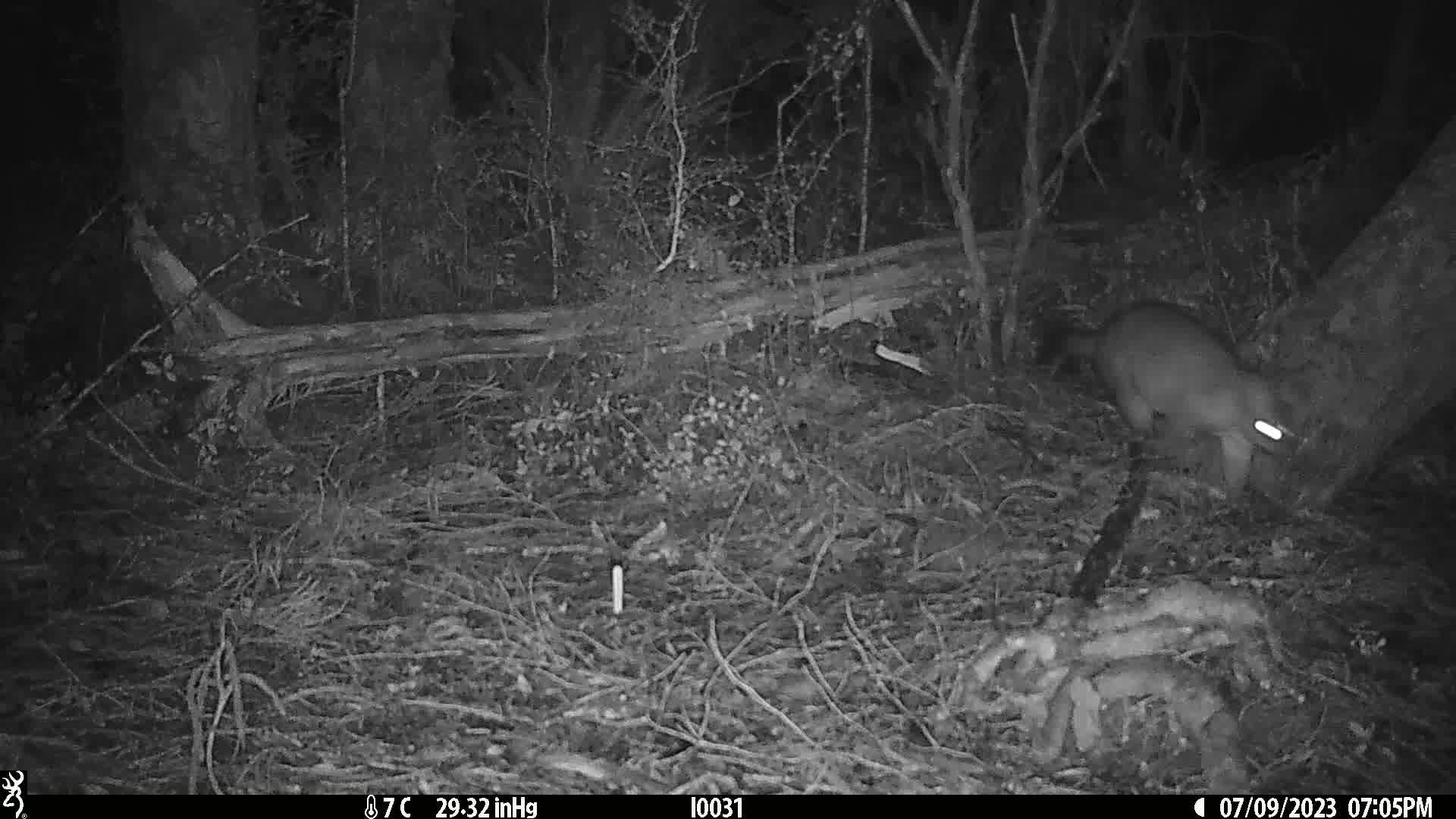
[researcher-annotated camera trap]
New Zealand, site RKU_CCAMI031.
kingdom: Animalia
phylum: Chordata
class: Mammalia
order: Diprotodontia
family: Phalangeridae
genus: Trichosurus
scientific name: Trichosurus vulpecula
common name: common brushtail possum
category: possum